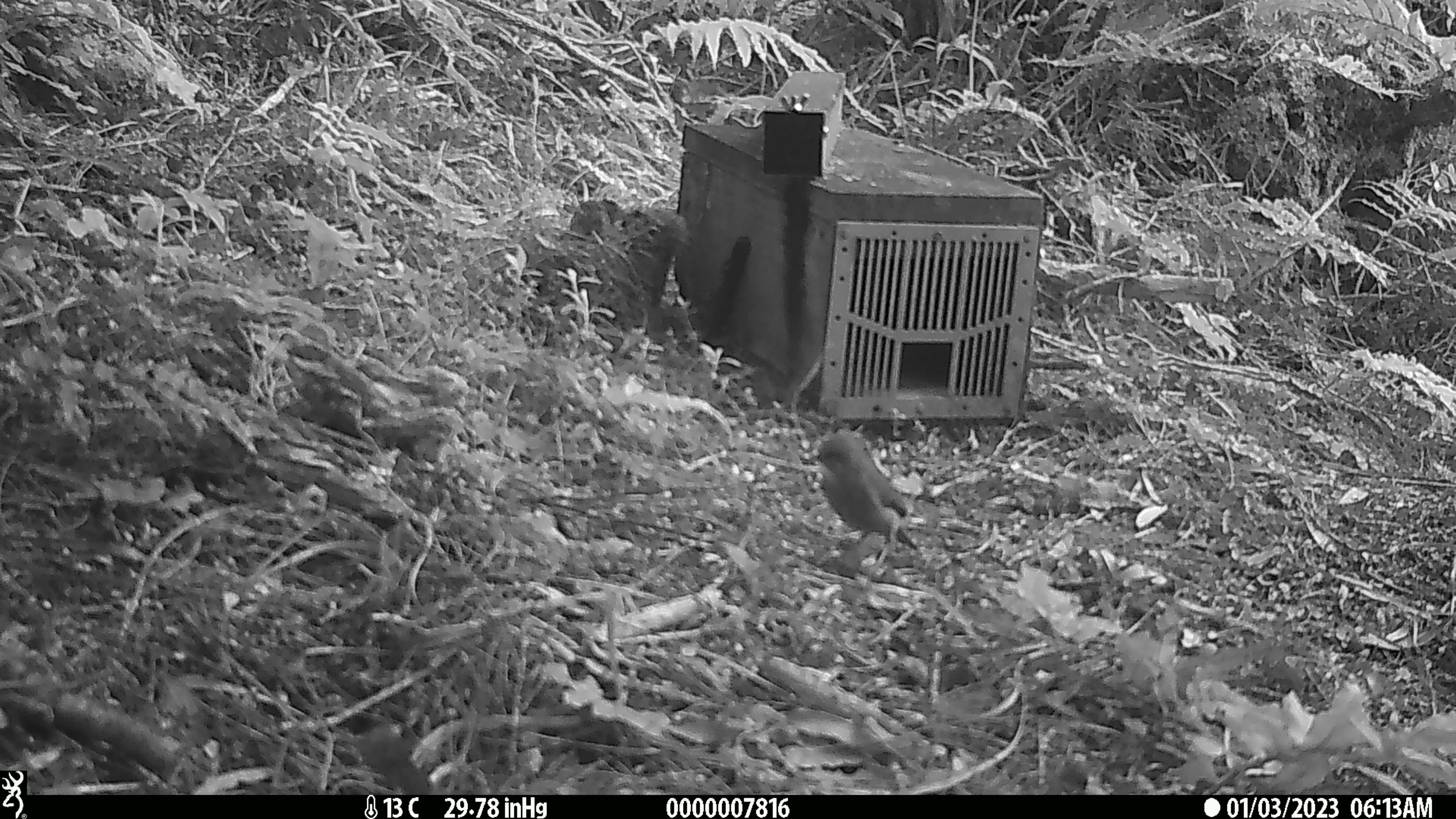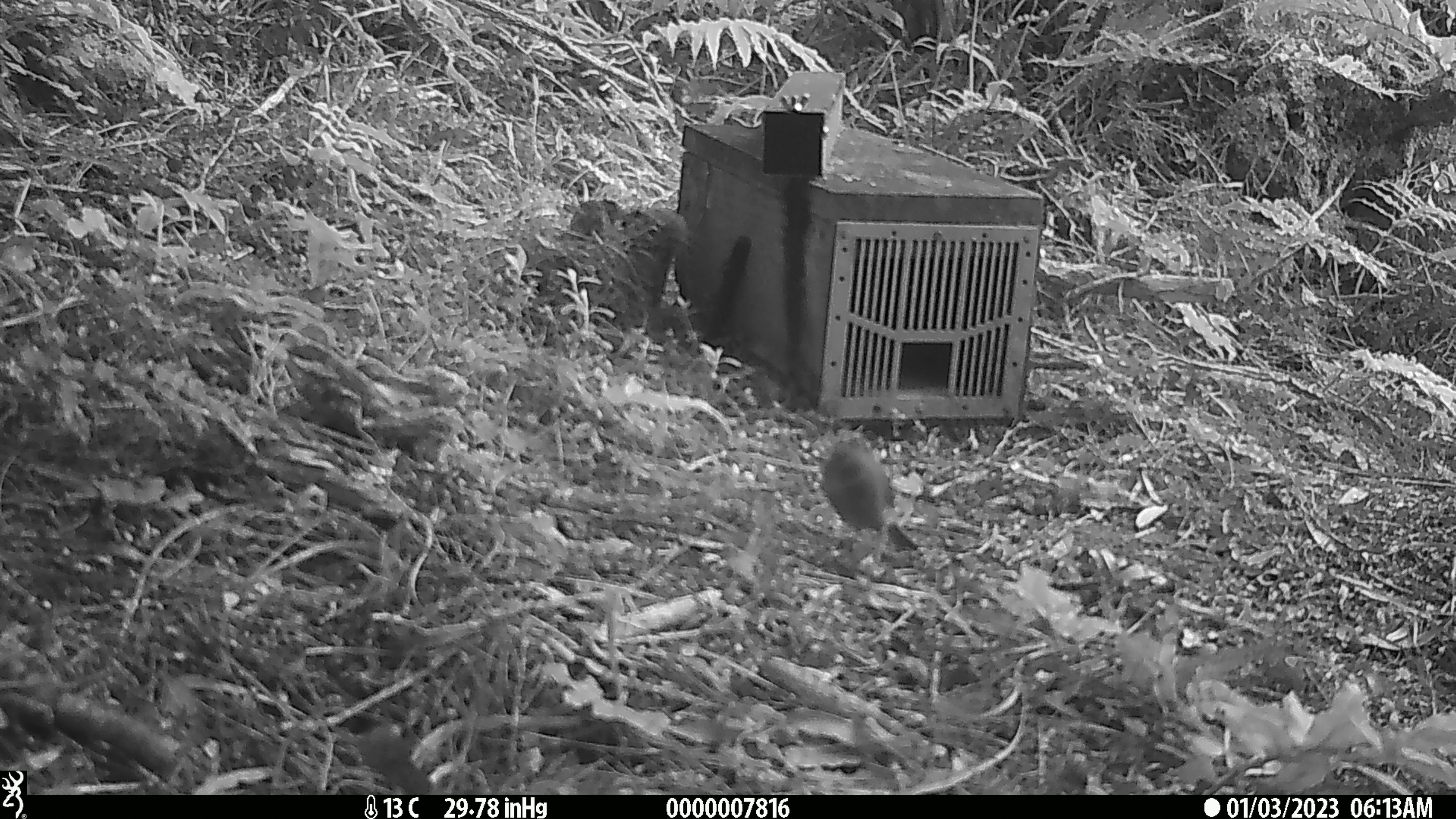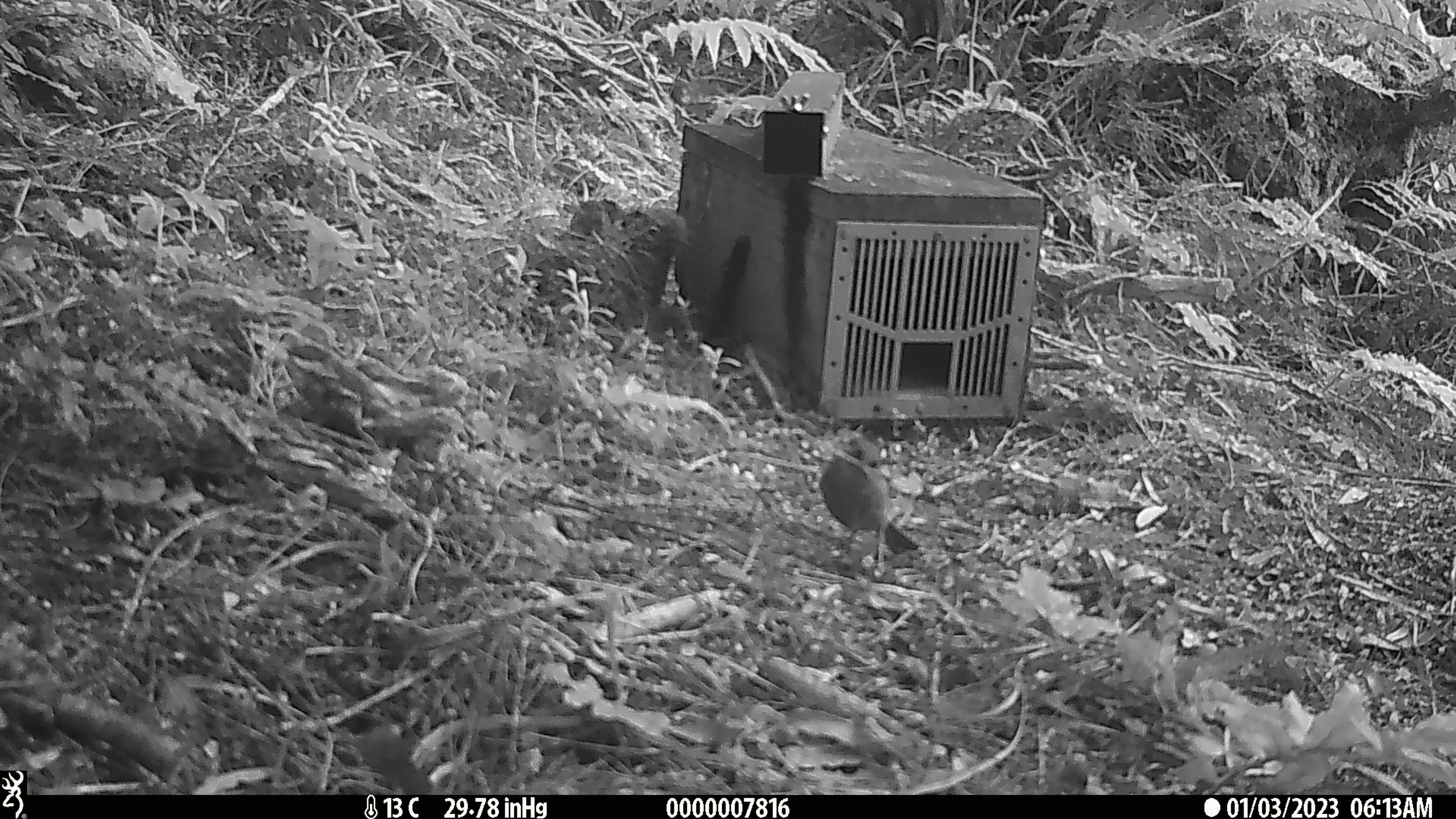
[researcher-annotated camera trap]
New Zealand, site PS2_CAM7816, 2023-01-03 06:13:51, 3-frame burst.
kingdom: Animalia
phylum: Chordata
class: Aves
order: Passeriformes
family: Meliphagidae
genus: Anthornis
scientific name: Anthornis melanura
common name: new zealand bellbird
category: bellbird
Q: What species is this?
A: Bellbird (new zealand bellbird) (Anthornis melanura).